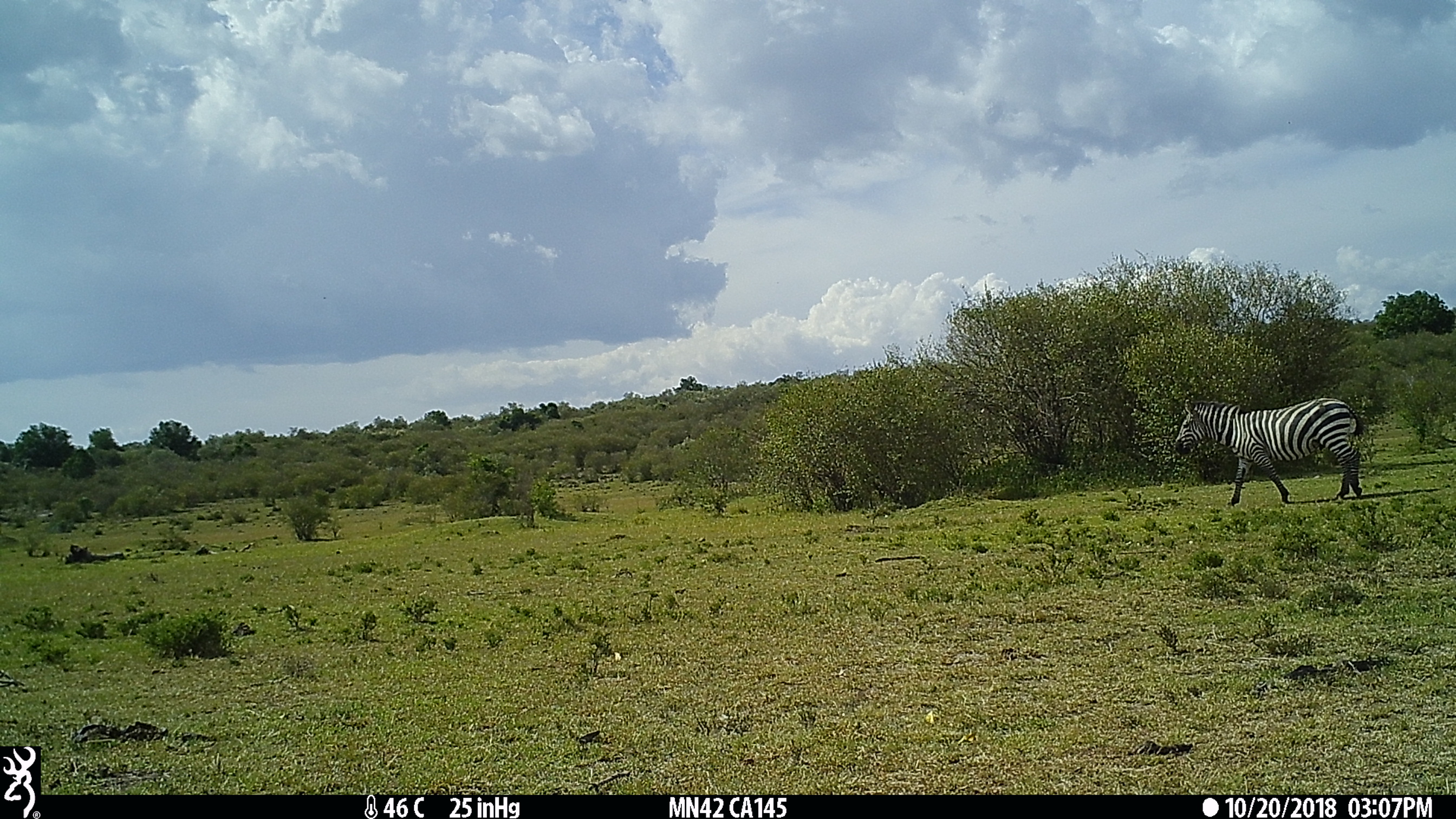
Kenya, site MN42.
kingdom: Animalia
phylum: Chordata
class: Mammalia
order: Perissodactyla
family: Equidae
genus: Equus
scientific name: Equus quagga burchellii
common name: burchell's zebra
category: zebra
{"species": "zebra (burchell's zebra) (Equus quagga burchellii)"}